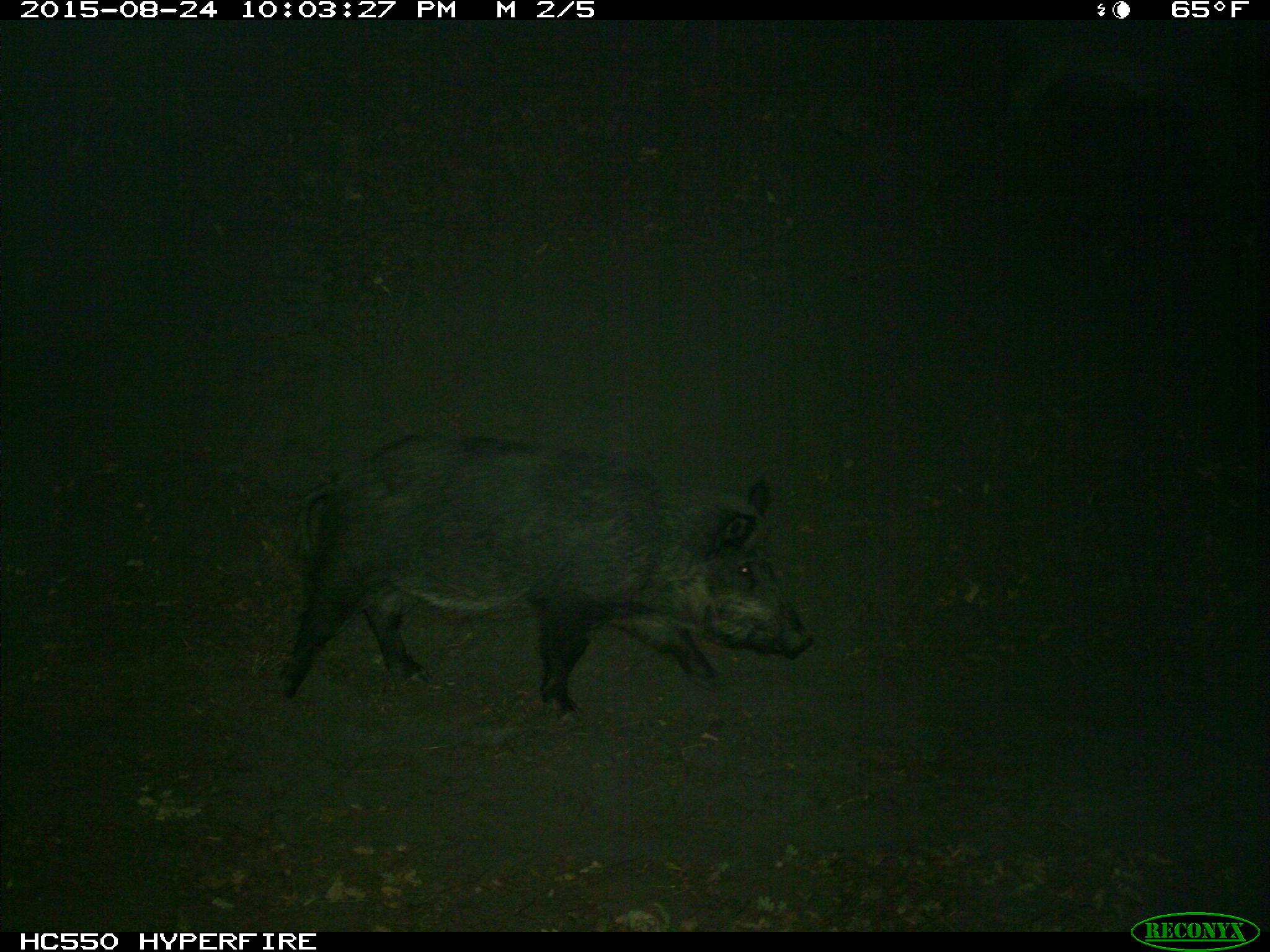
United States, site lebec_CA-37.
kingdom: Animalia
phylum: Chordata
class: Mammalia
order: Artiodactyla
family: Suidae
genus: Sus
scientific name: Sus scrofa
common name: wild boar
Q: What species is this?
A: Sus scrofa (wild boar).